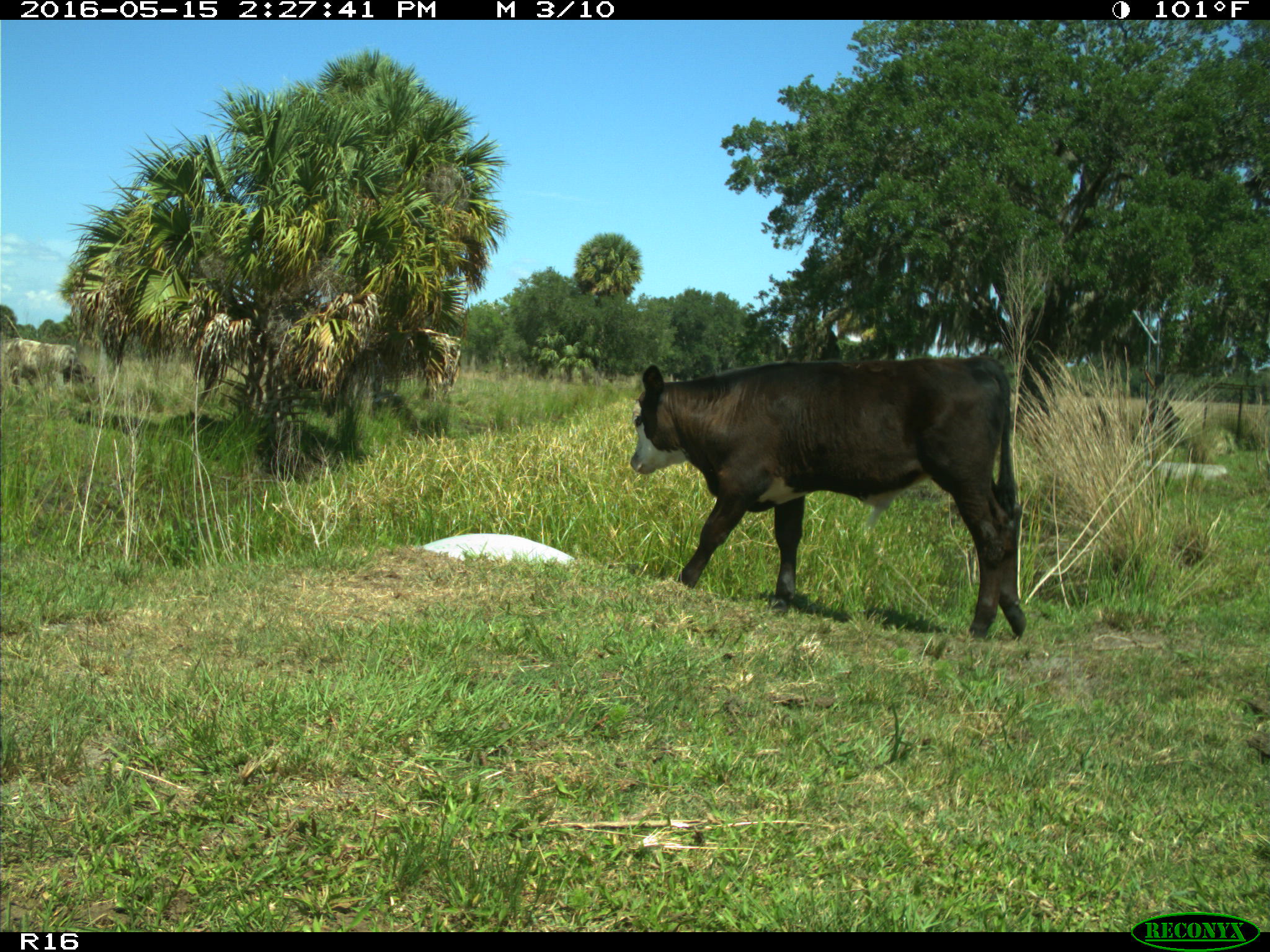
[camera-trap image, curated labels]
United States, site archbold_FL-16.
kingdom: Animalia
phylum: Chordata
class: Mammalia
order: Artiodactyla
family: Bovidae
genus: Bos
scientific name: Bos taurus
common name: domestic cow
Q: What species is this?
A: Bos taurus (domestic cow).